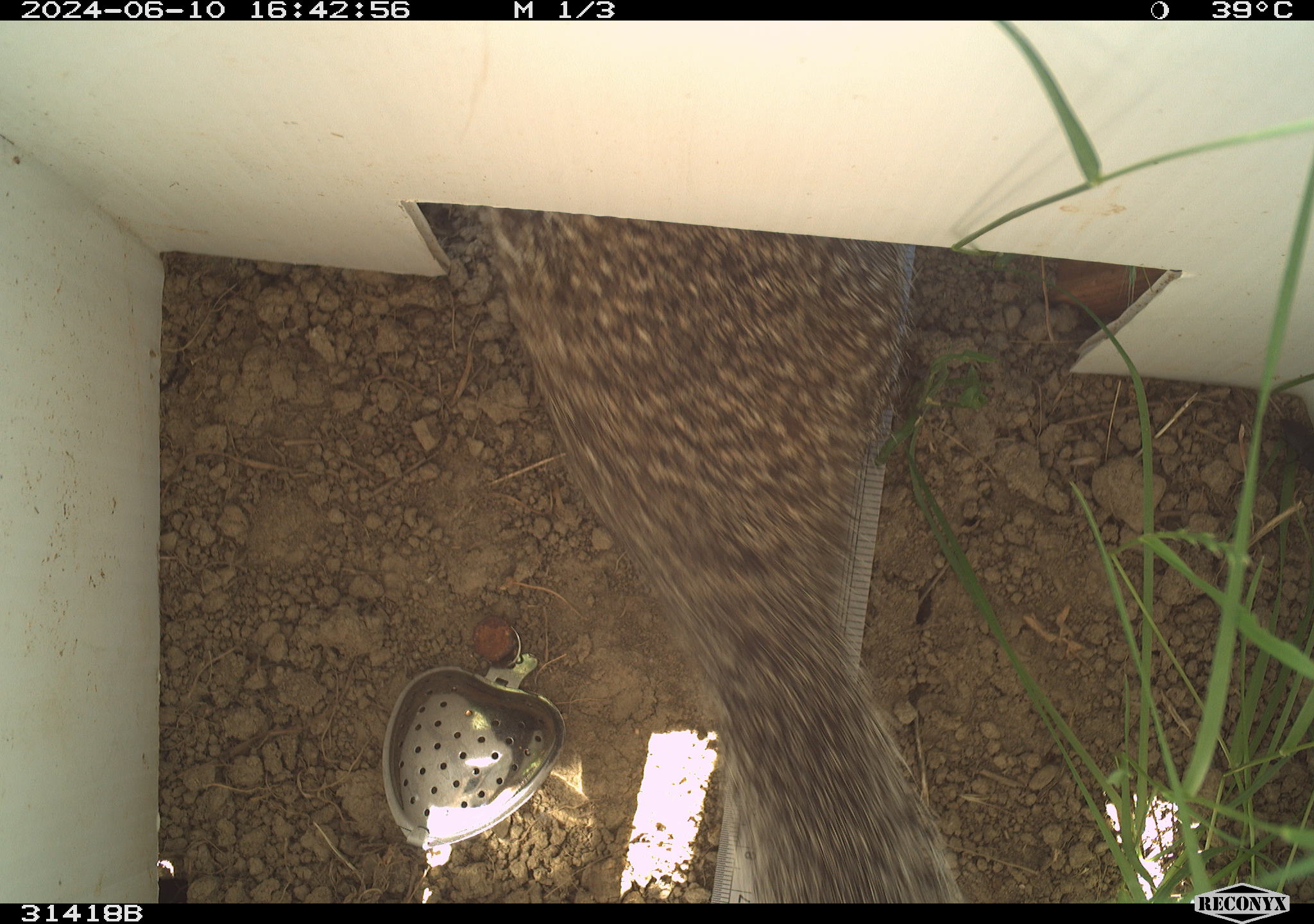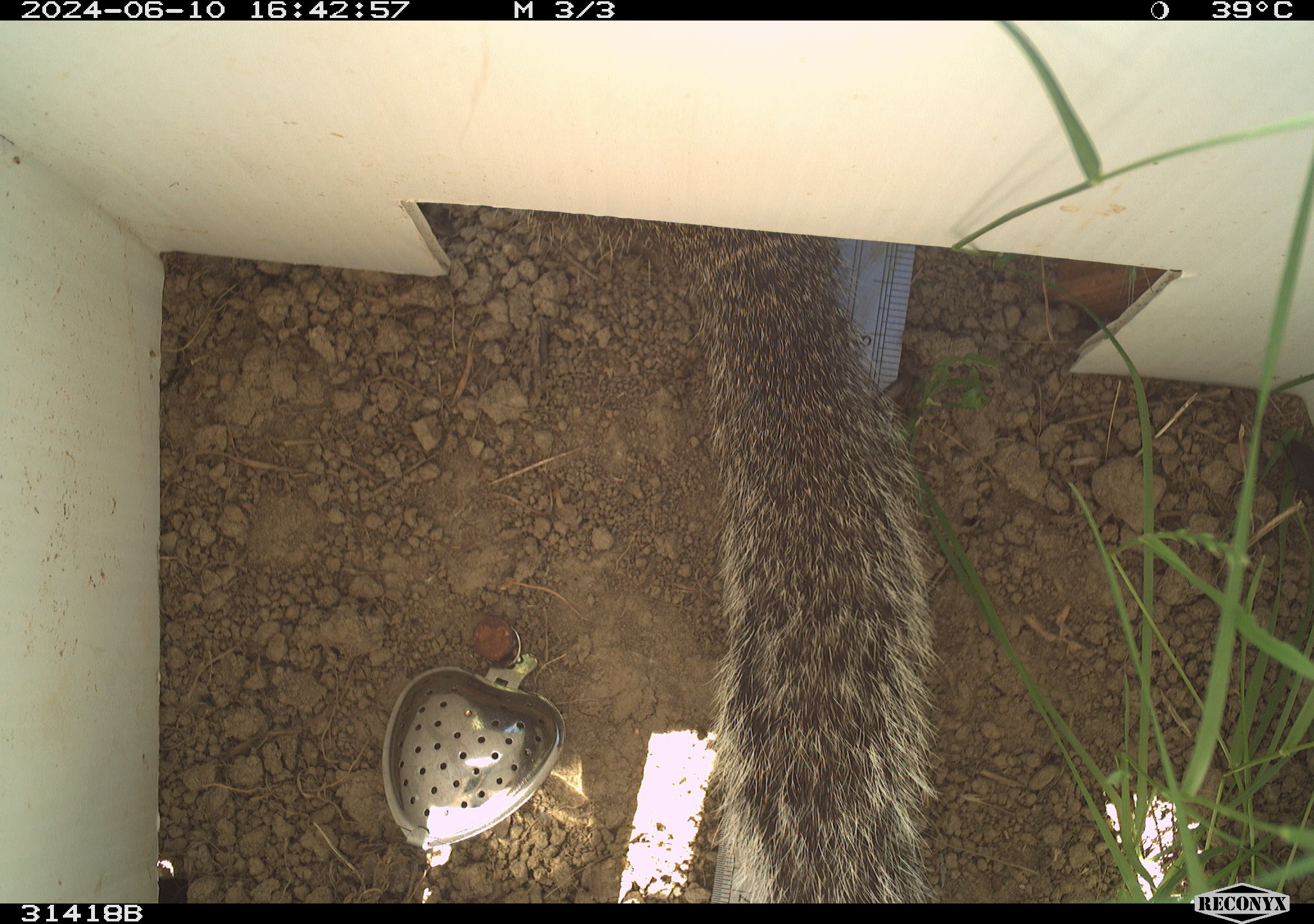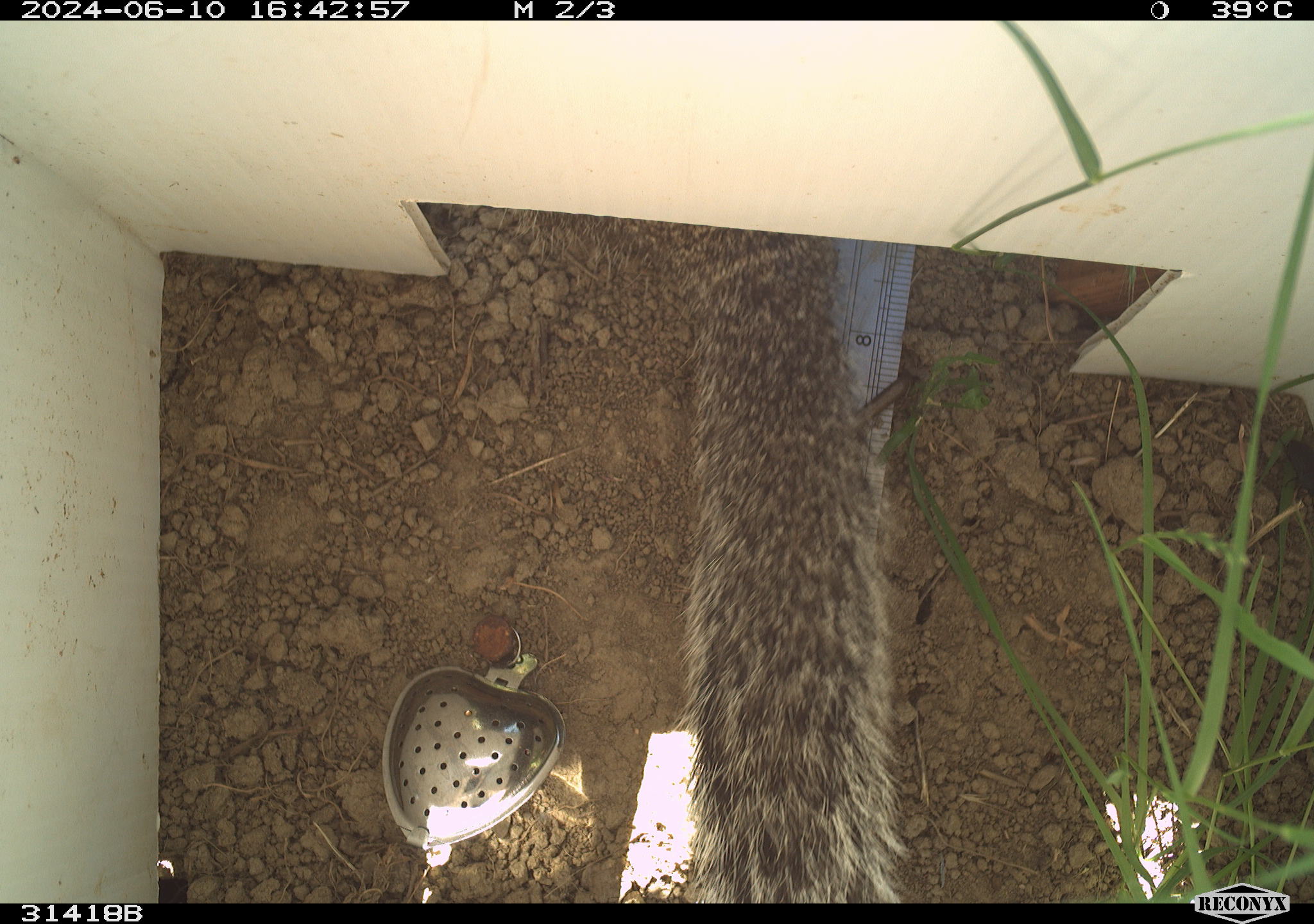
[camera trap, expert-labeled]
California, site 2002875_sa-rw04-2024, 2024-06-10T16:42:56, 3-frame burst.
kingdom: Animalia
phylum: Chordata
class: Mammalia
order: Rodentia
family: Sciuridae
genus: Otospermophilus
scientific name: Otospermophilus beecheyi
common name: california ground squirrel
California ground squirrel (Otospermophilus beecheyi).